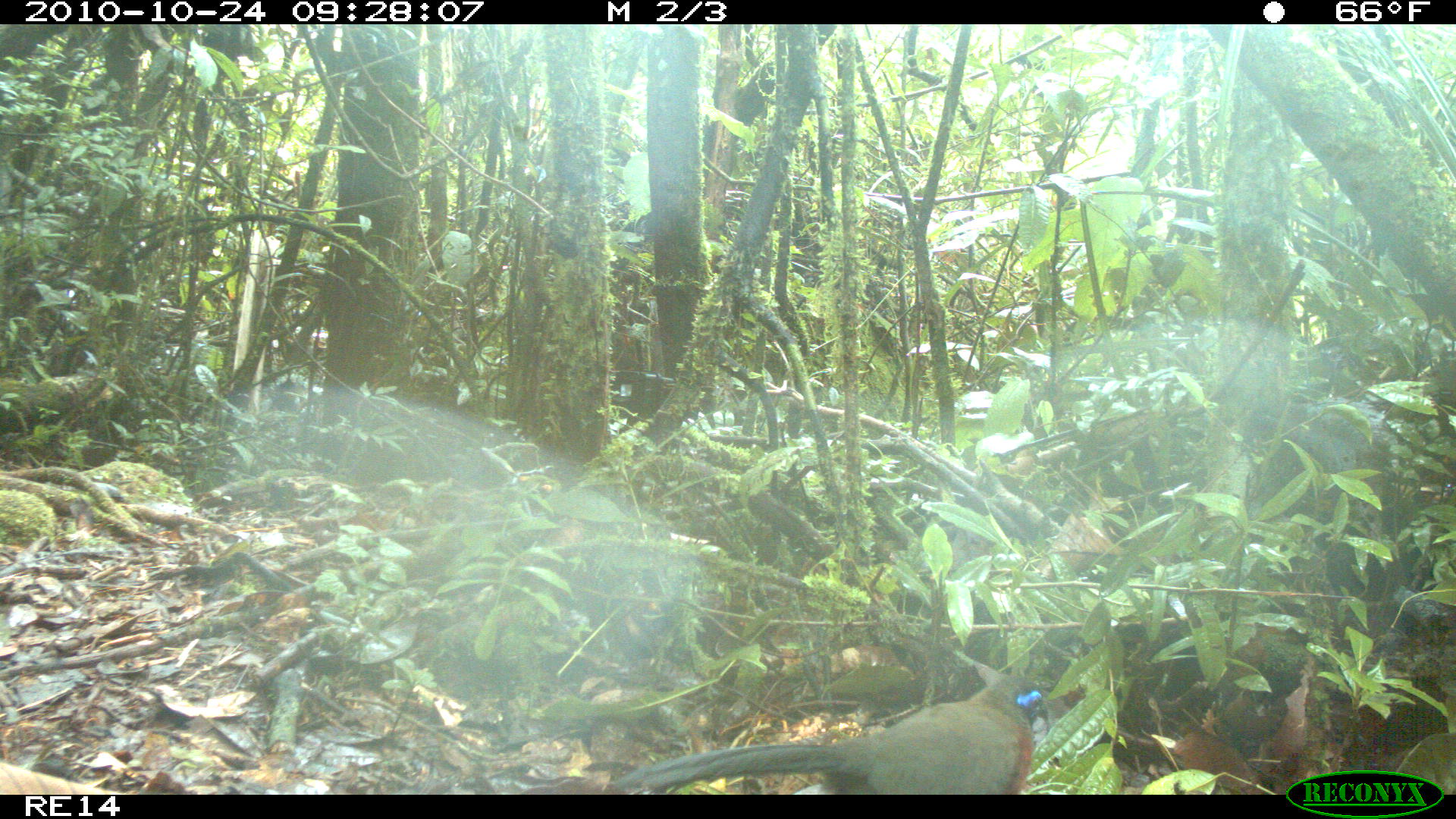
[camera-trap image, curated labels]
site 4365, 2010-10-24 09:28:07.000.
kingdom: Animalia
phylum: Chordata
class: Aves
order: Cuculiformes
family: Cuculidae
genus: Coua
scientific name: Coua serriana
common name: red-breasted coua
Coua serriana (red-breasted coua), count 1.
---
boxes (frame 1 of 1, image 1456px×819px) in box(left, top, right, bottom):
coua serriana: box(603, 670, 1046, 789)